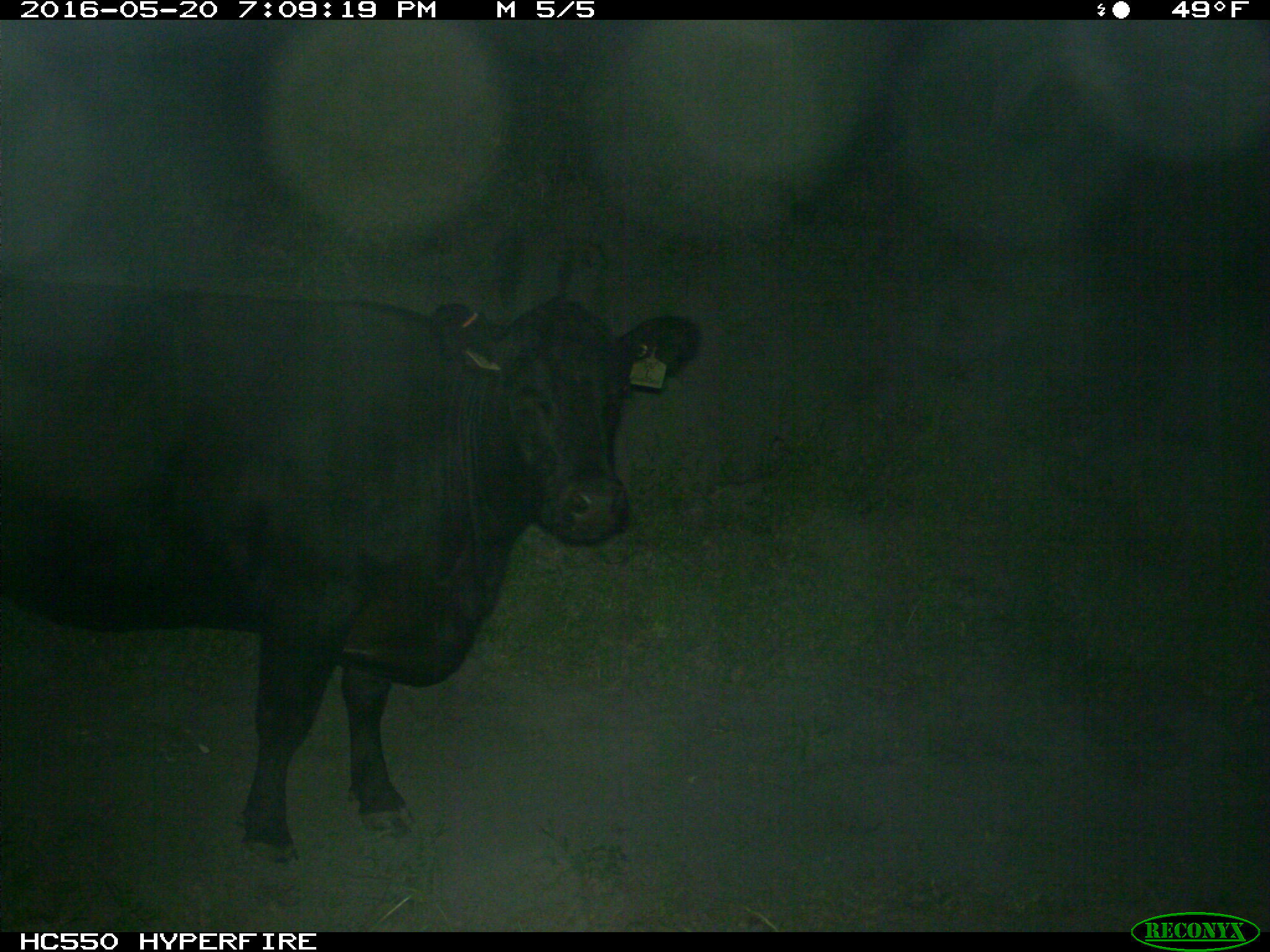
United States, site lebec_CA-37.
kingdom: Animalia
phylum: Chordata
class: Mammalia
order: Artiodactyla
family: Bovidae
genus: Bos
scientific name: Bos taurus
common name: domestic cow